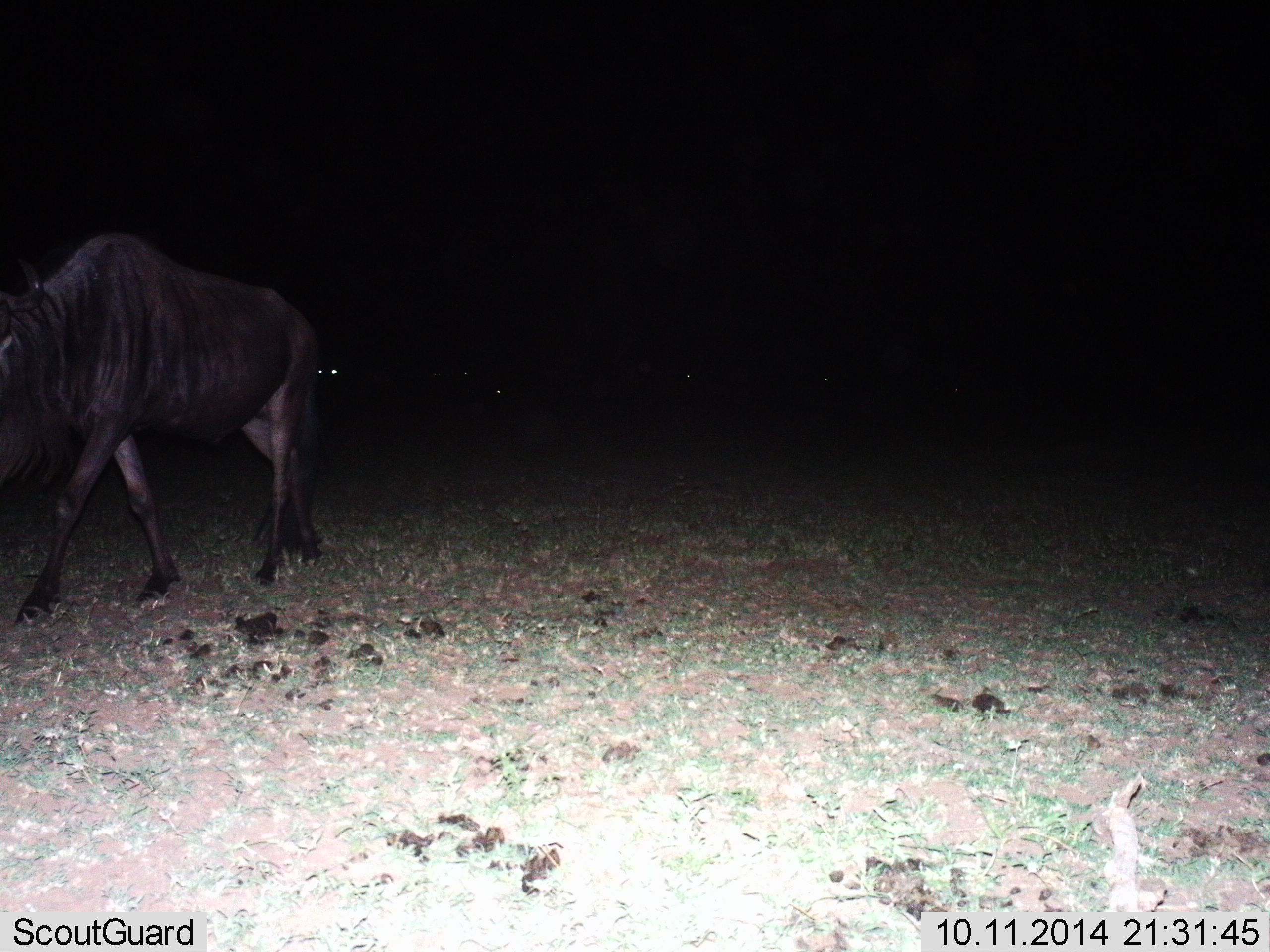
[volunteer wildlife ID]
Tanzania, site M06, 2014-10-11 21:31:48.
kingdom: Animalia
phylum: Chordata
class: Mammalia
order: Artiodactyla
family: Bovidae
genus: Connochaetes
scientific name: Connochaetes taurinus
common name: blue wildebeest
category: wildebeest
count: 2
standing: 20%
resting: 10%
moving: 80%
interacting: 0%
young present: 0%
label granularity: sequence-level